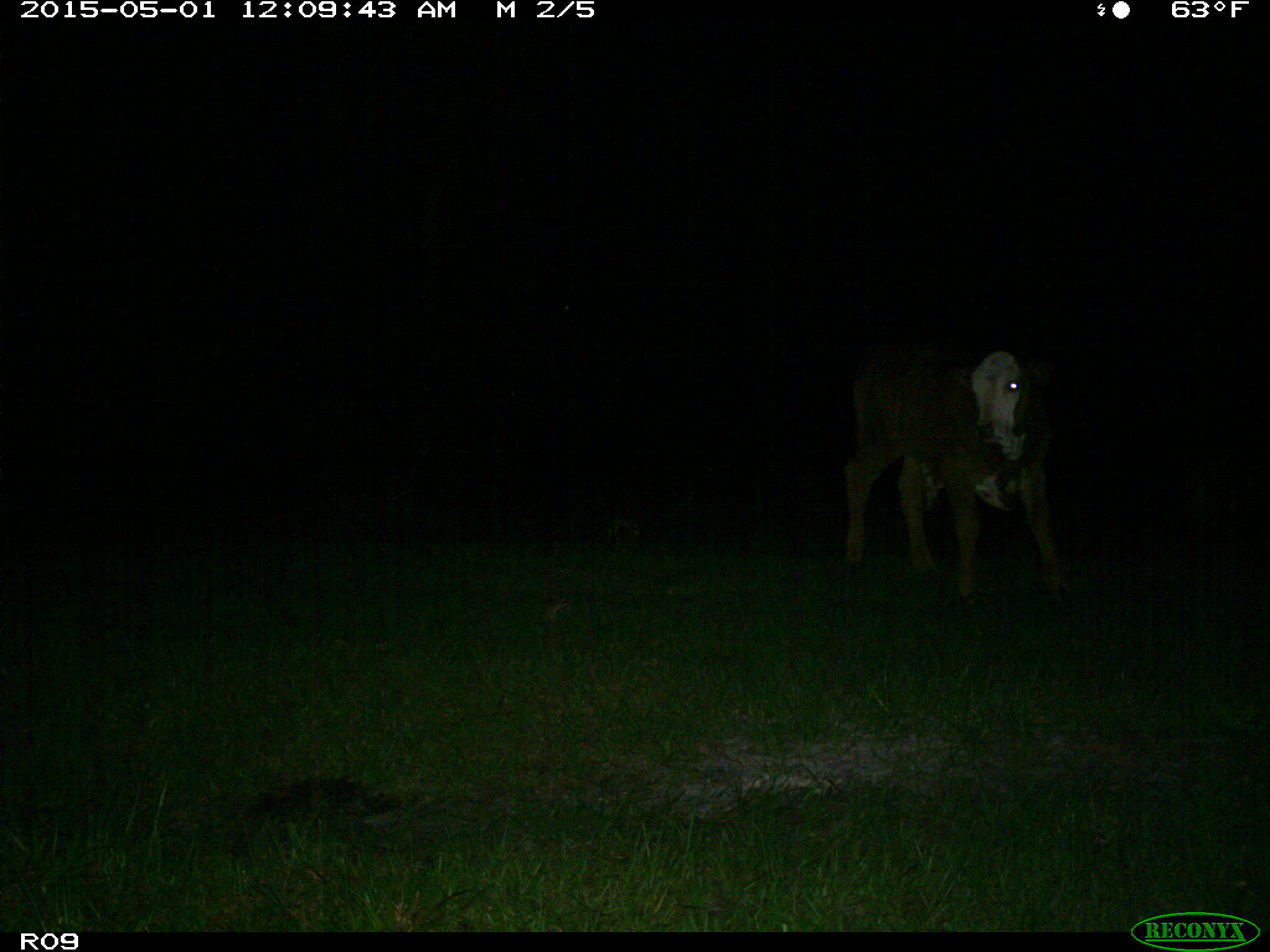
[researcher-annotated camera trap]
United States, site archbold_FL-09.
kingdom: Animalia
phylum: Chordata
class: Mammalia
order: Artiodactyla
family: Bovidae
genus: Bos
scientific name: Bos taurus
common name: domestic cow